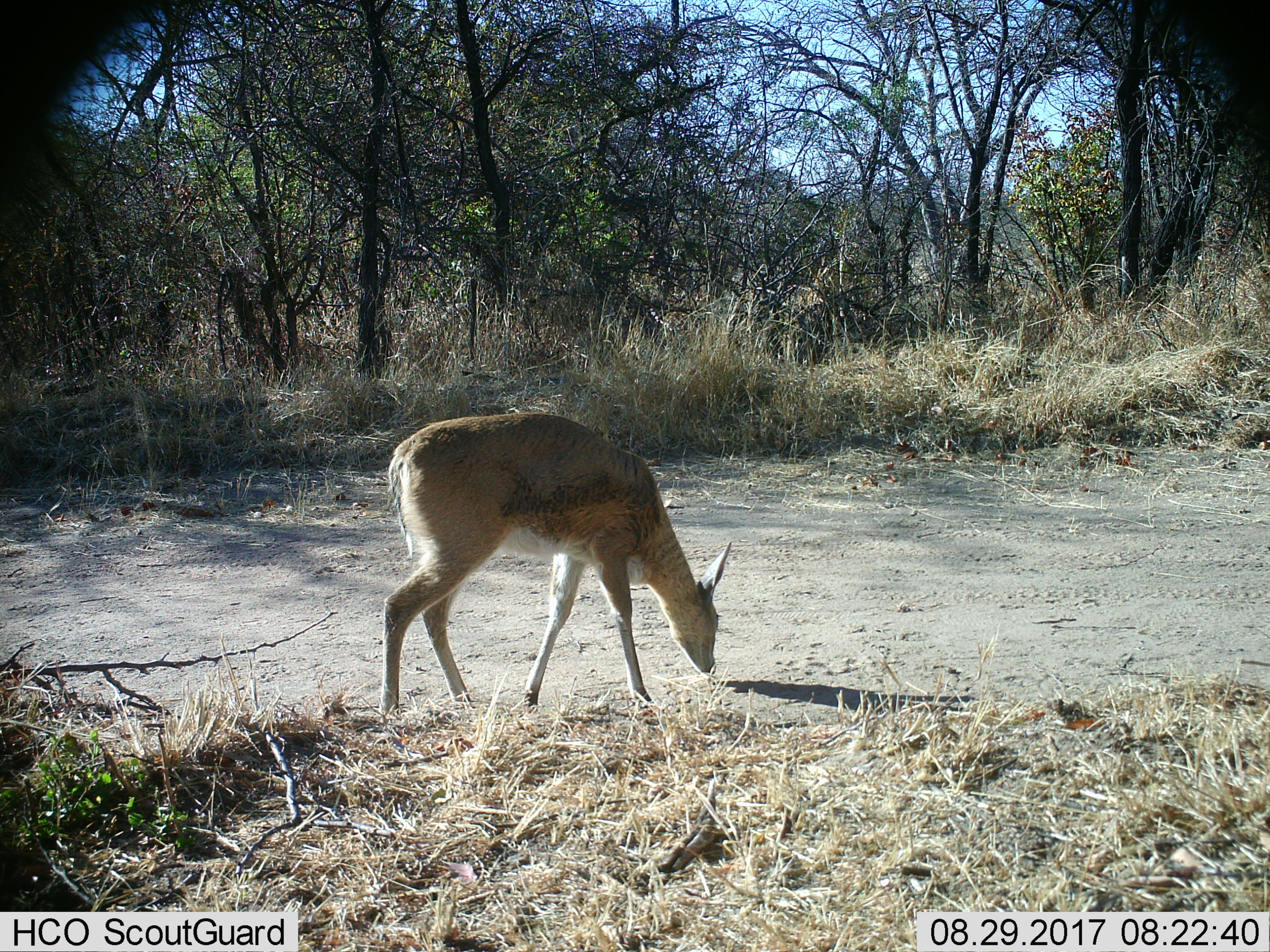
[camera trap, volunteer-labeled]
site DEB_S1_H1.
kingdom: Animalia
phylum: Chordata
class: Mammalia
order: Artiodactyla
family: Bovidae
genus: Sylvicapra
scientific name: Sylvicapra grimmia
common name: common duiker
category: duikercommongrey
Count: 1.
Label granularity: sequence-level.